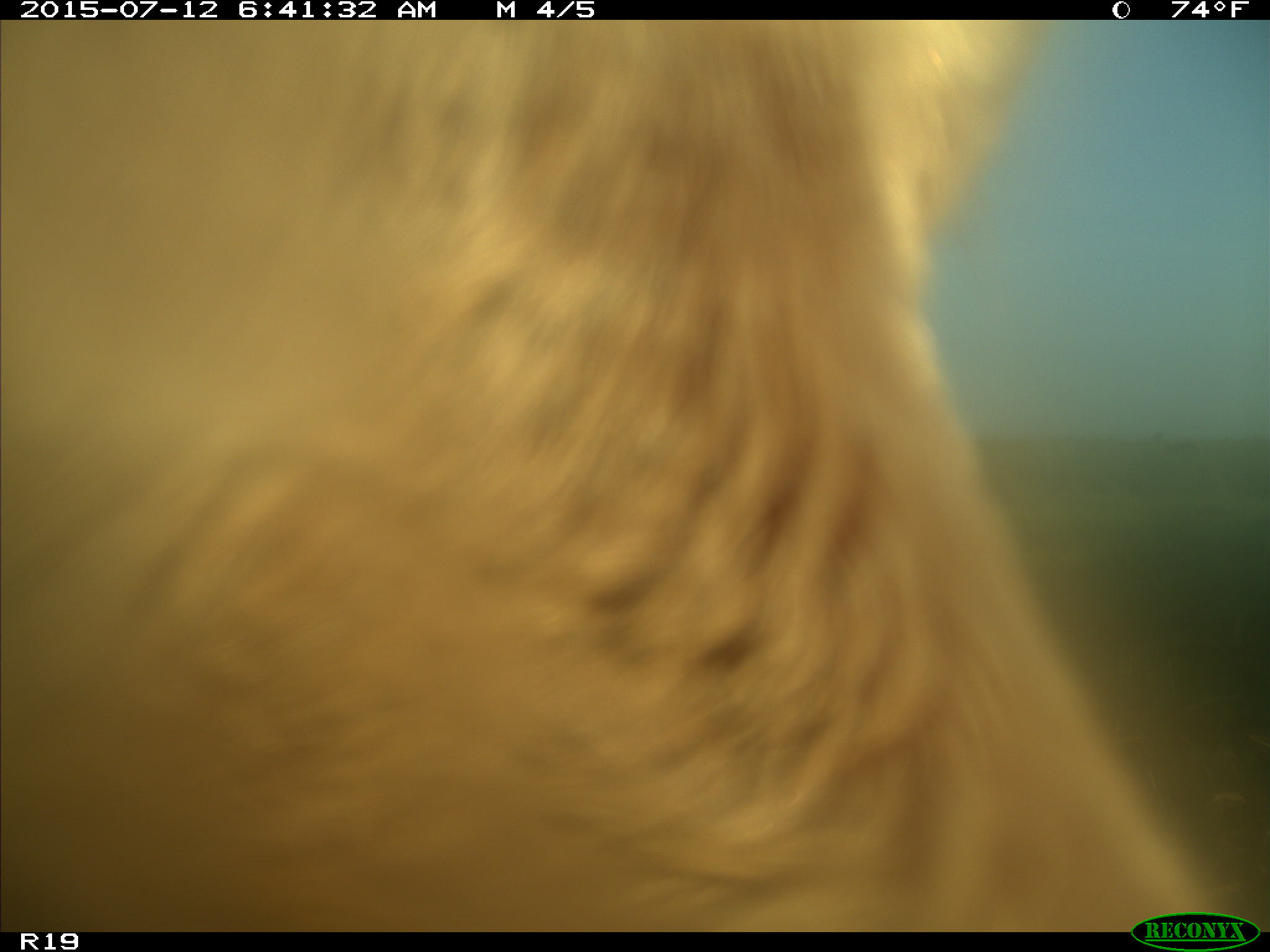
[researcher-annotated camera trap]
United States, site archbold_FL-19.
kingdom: Animalia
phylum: Chordata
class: Mammalia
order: Artiodactyla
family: Bovidae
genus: Bos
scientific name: Bos taurus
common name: domestic cow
Bos taurus (domestic cow).